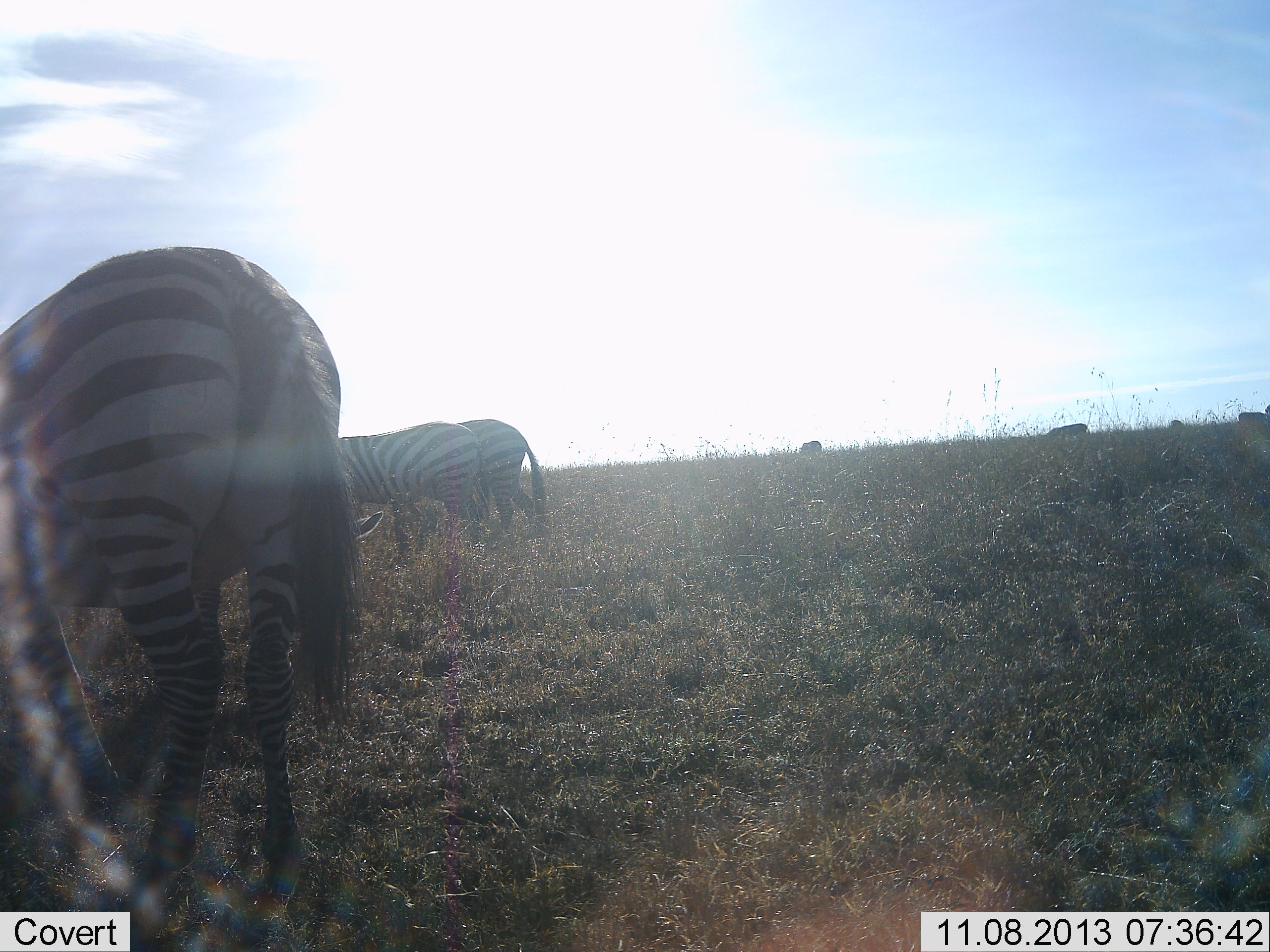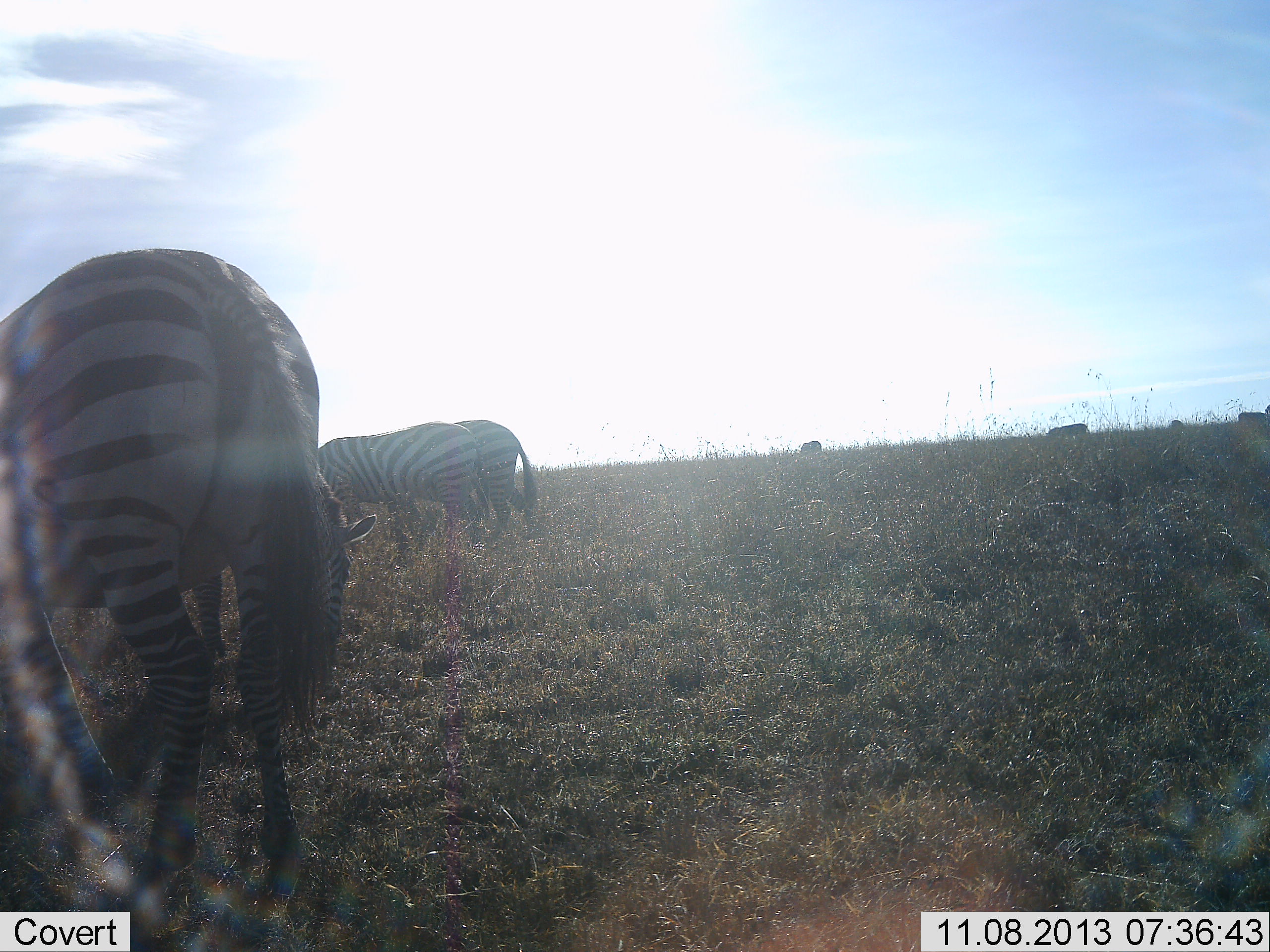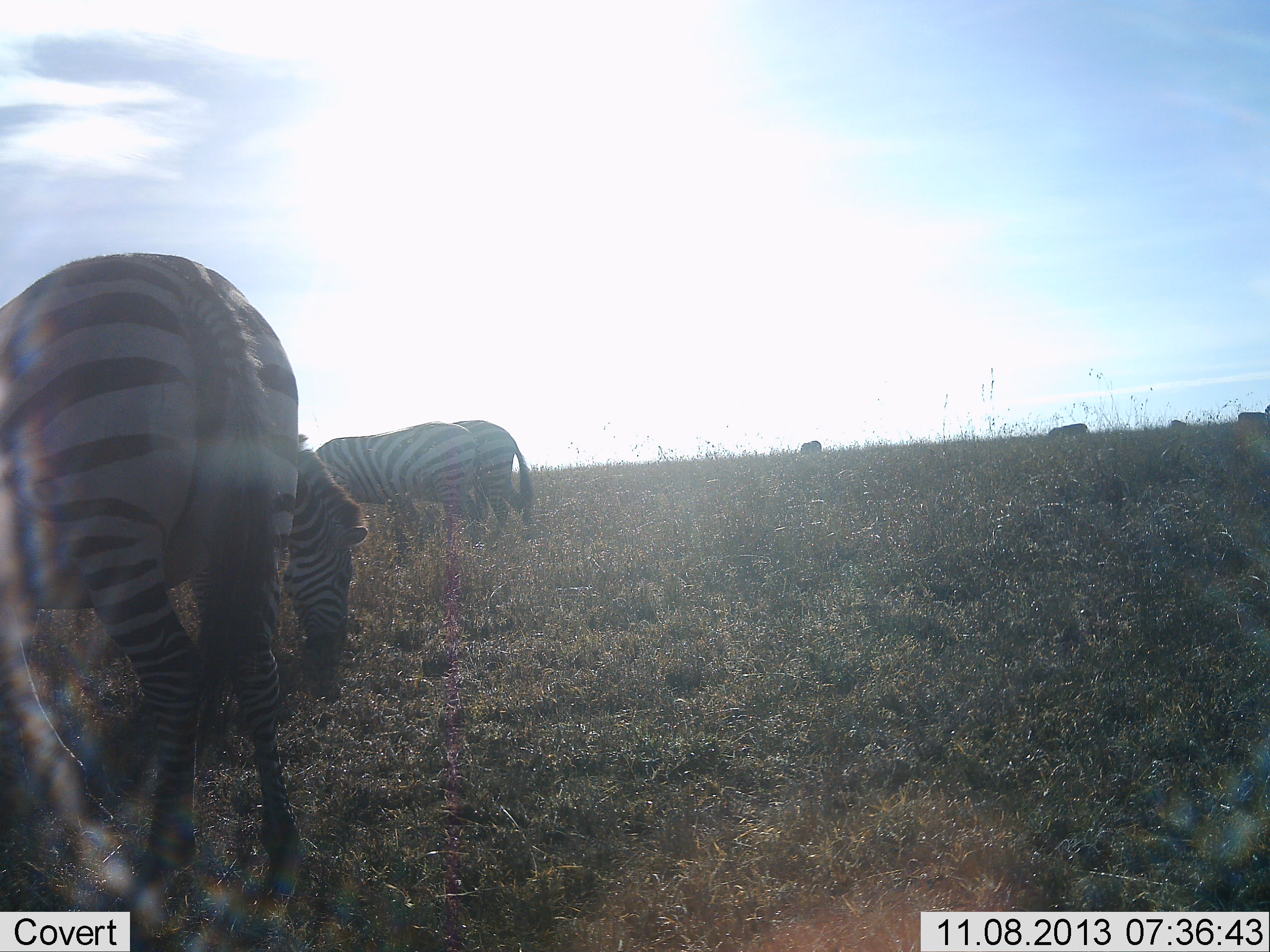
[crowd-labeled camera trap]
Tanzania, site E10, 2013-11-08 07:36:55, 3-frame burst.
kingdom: Animalia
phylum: Chordata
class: Mammalia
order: Perissodactyla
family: Equidae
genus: Equus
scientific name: Equus quagga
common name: plains zebra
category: zebra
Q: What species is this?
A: Zebra (plains zebra) (Equus quagga).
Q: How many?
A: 5.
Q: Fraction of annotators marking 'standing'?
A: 60%.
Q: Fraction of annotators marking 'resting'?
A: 0%.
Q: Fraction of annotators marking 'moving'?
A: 0%.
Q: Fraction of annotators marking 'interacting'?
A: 0%.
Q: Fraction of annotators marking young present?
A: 0%.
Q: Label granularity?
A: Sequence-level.